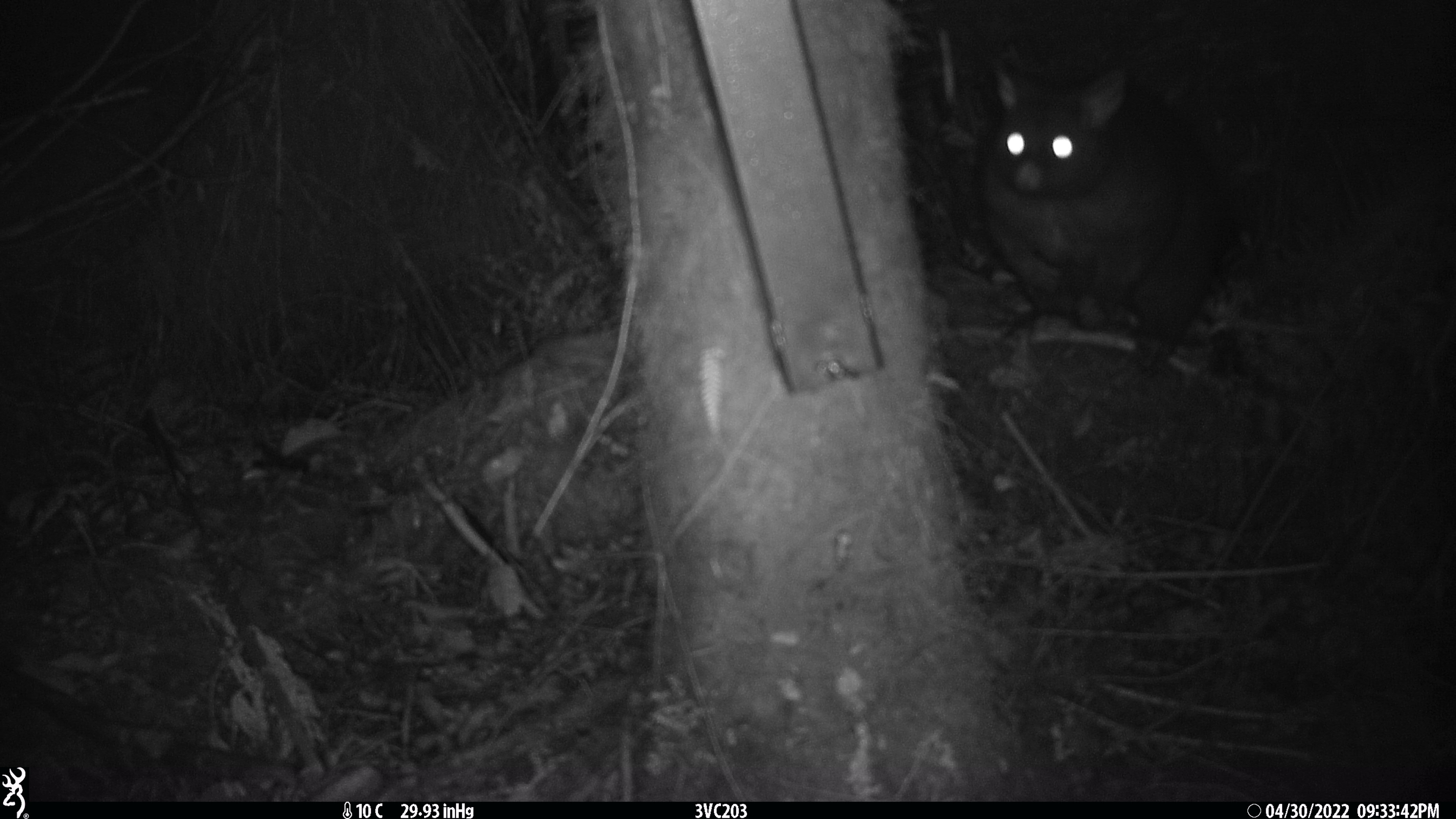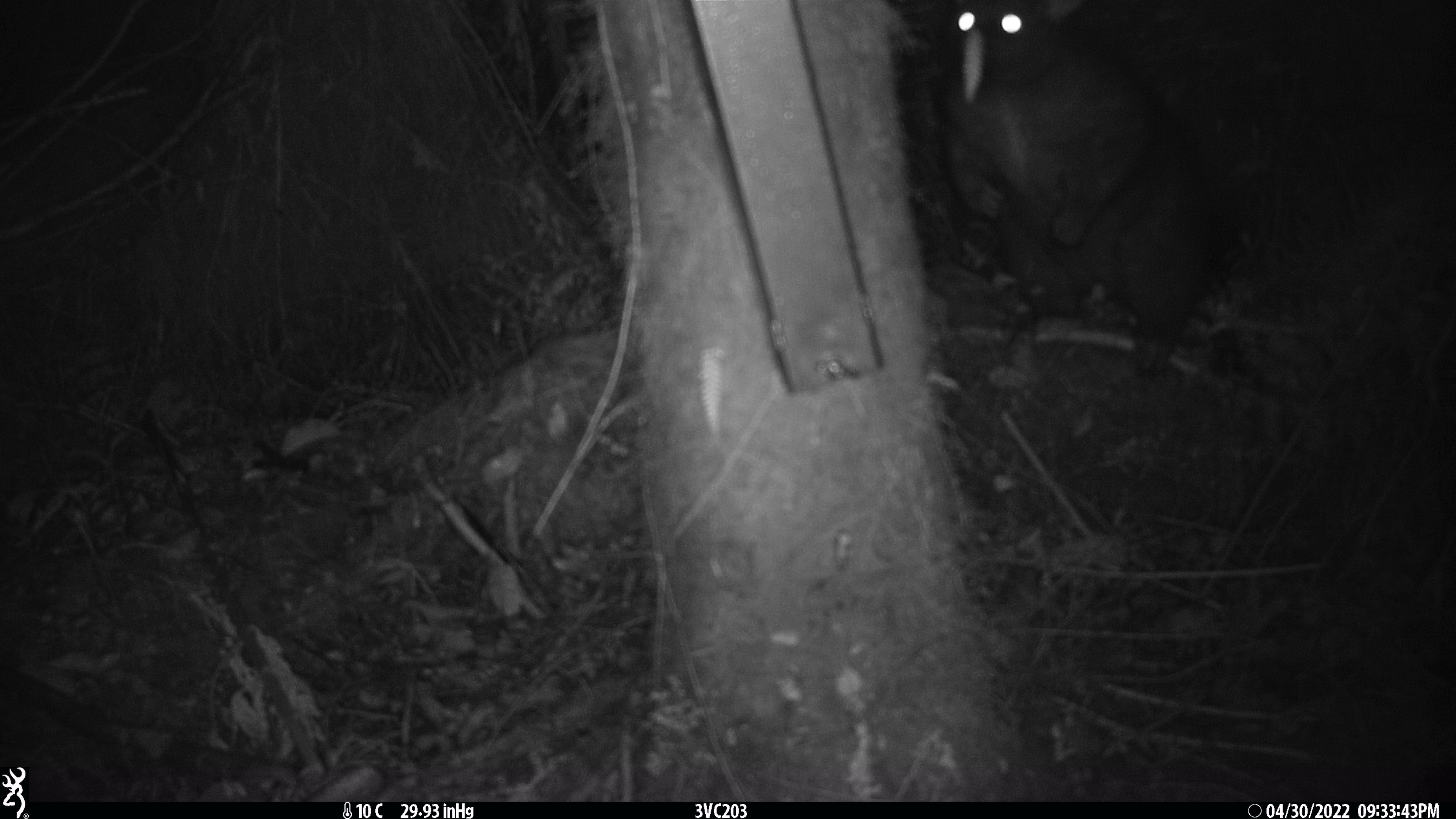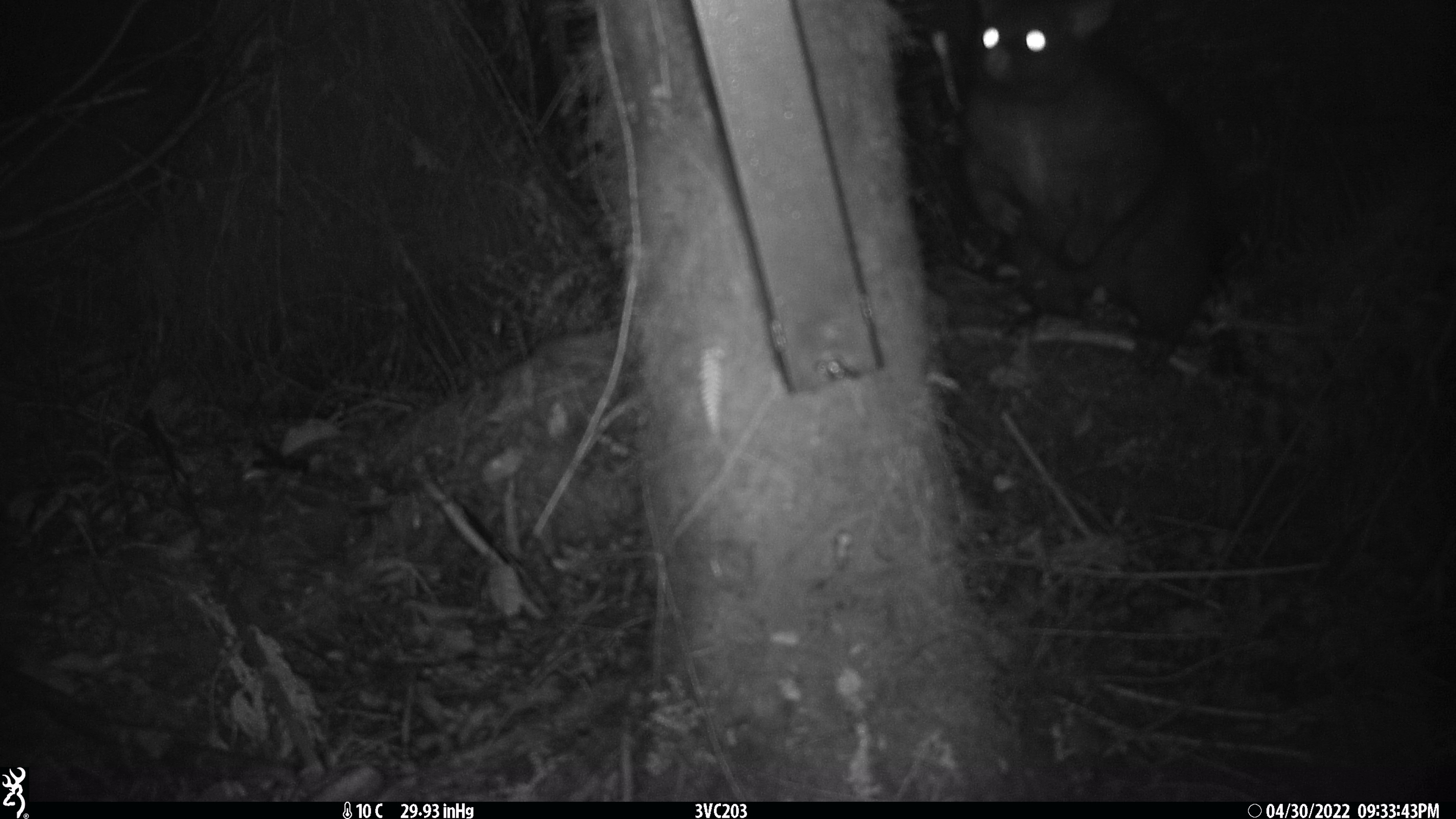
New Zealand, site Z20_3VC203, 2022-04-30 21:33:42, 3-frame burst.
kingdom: Animalia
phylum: Chordata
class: Mammalia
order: Diprotodontia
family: Phalangeridae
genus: Trichosurus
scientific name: Trichosurus vulpecula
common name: common brushtail possum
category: possum